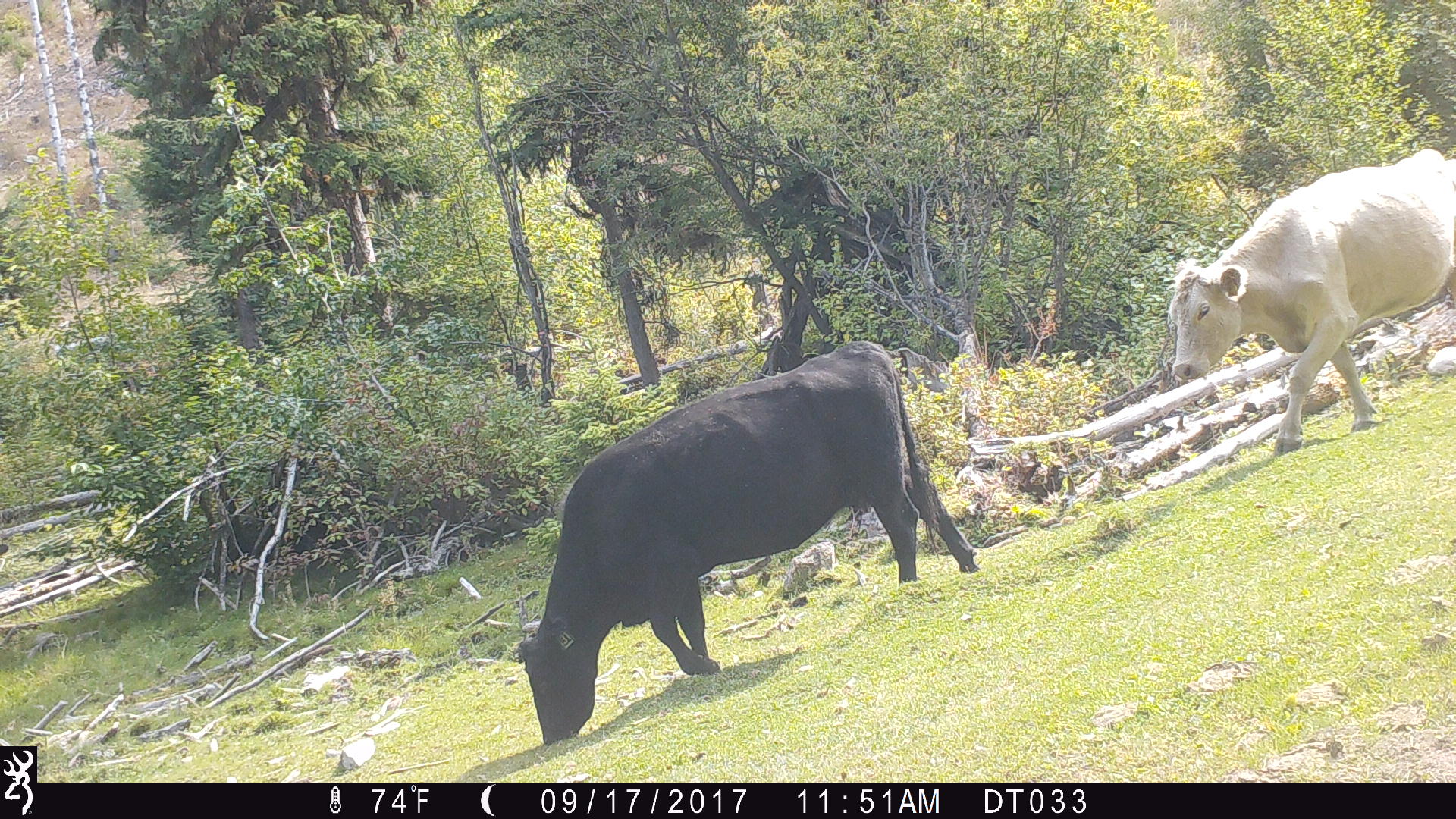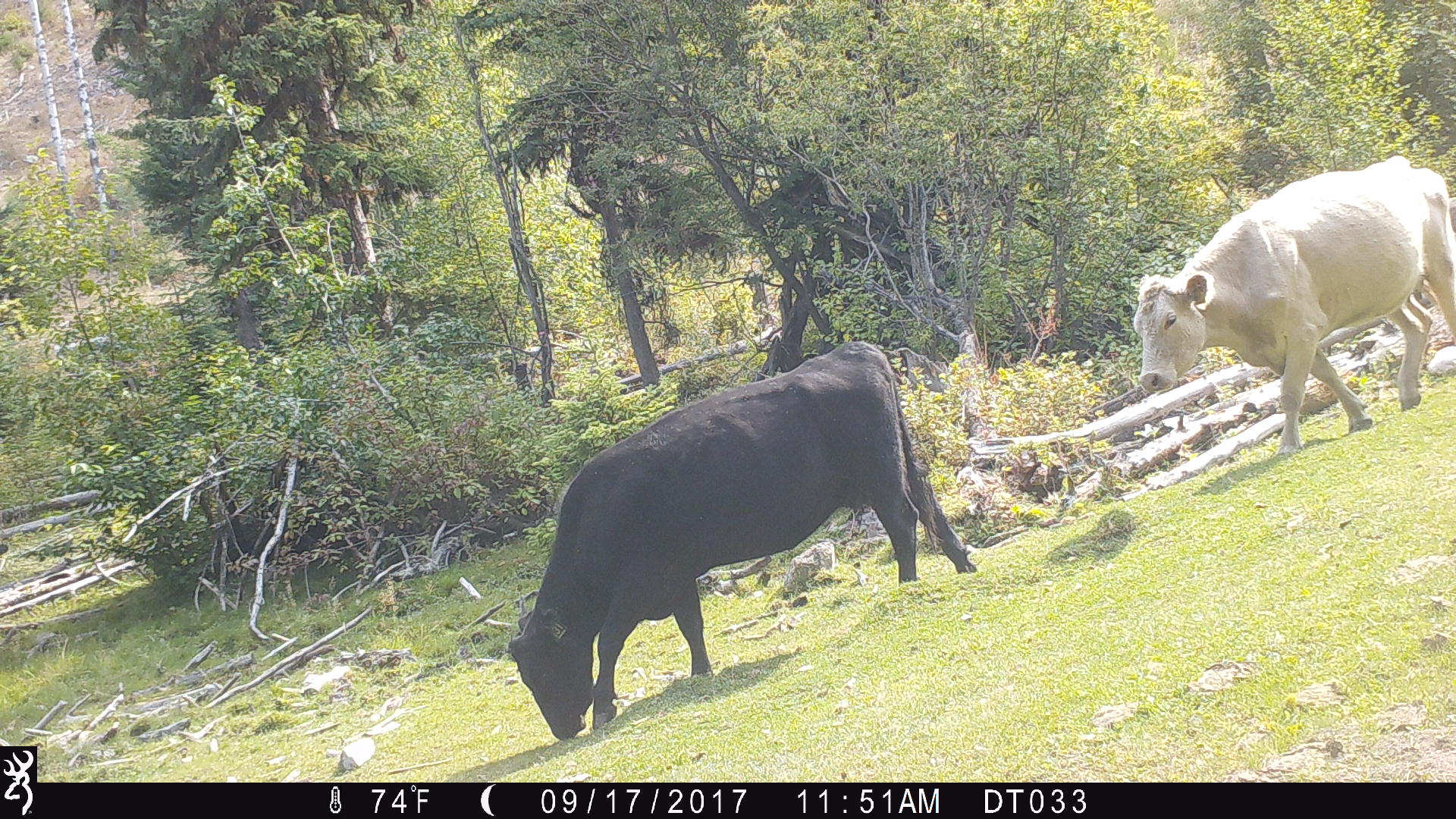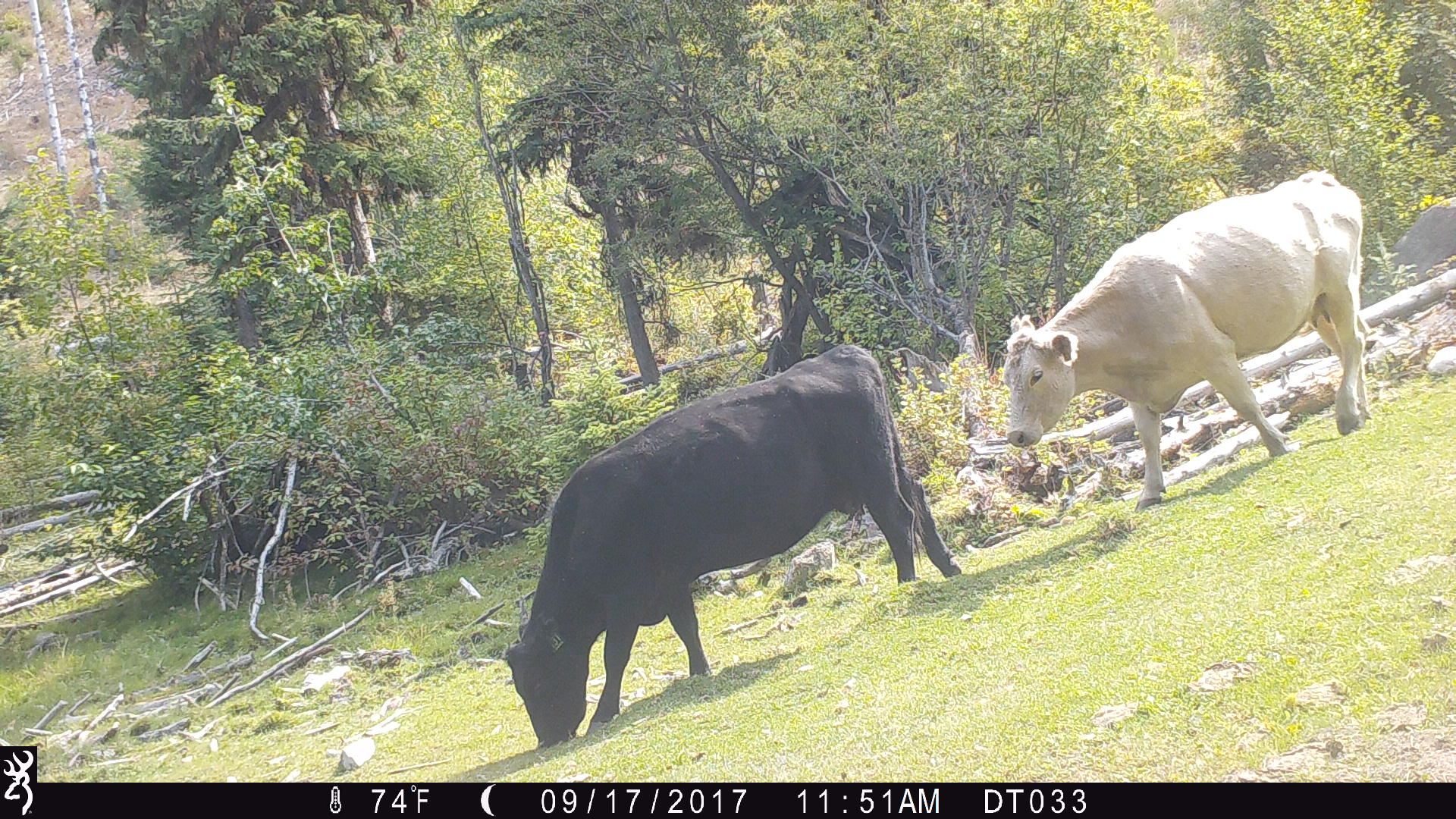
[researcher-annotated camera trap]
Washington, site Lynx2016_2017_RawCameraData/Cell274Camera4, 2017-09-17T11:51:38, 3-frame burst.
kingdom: Animalia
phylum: Chordata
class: Mammalia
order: Artiodactyla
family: Bovidae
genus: Bos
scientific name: Bos taurus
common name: domestic cattle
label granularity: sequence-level